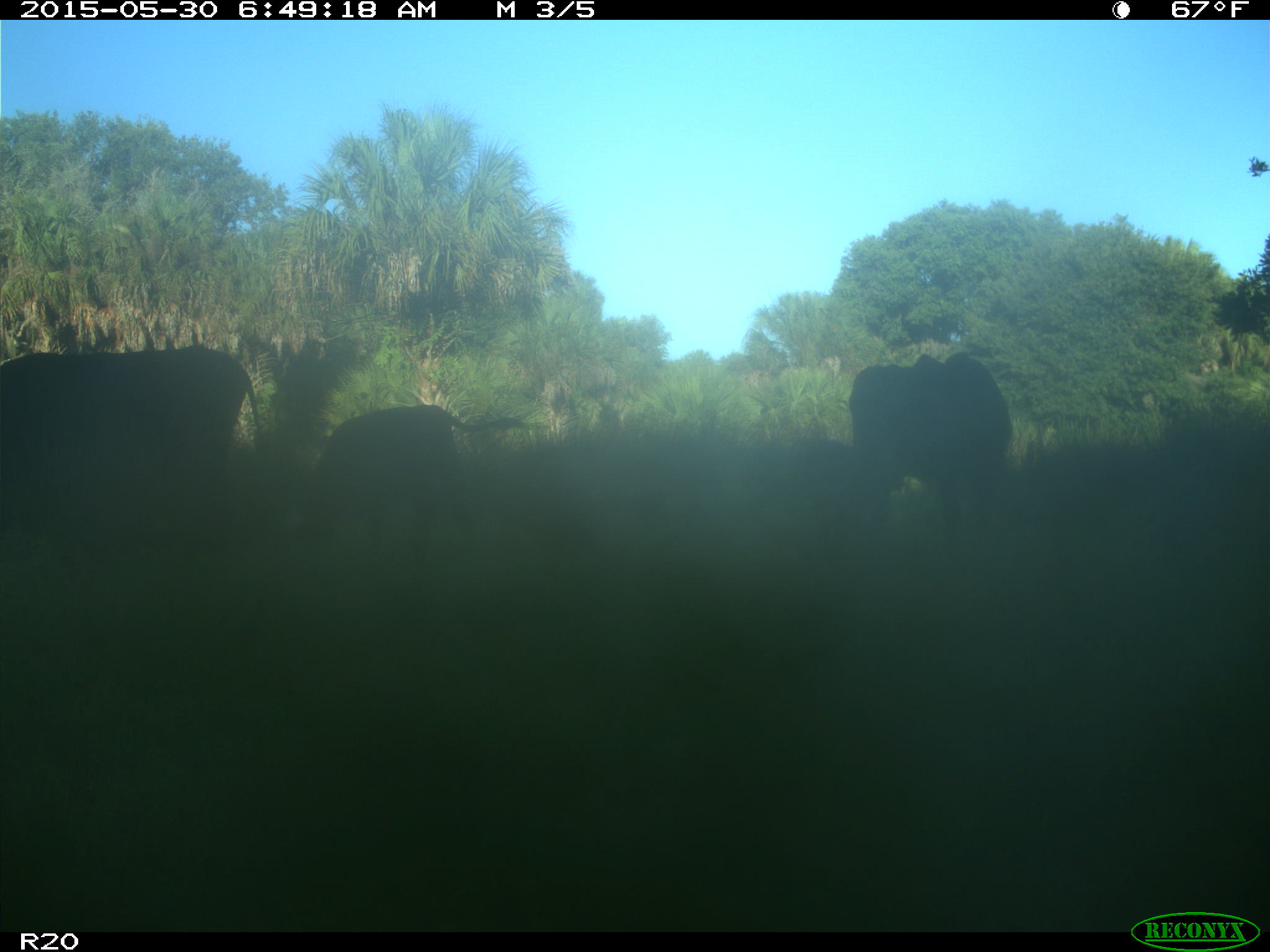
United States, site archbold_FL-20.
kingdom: Animalia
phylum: Chordata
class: Mammalia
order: Artiodactyla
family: Bovidae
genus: Bos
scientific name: Bos taurus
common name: domestic cow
Bos taurus (domestic cow).